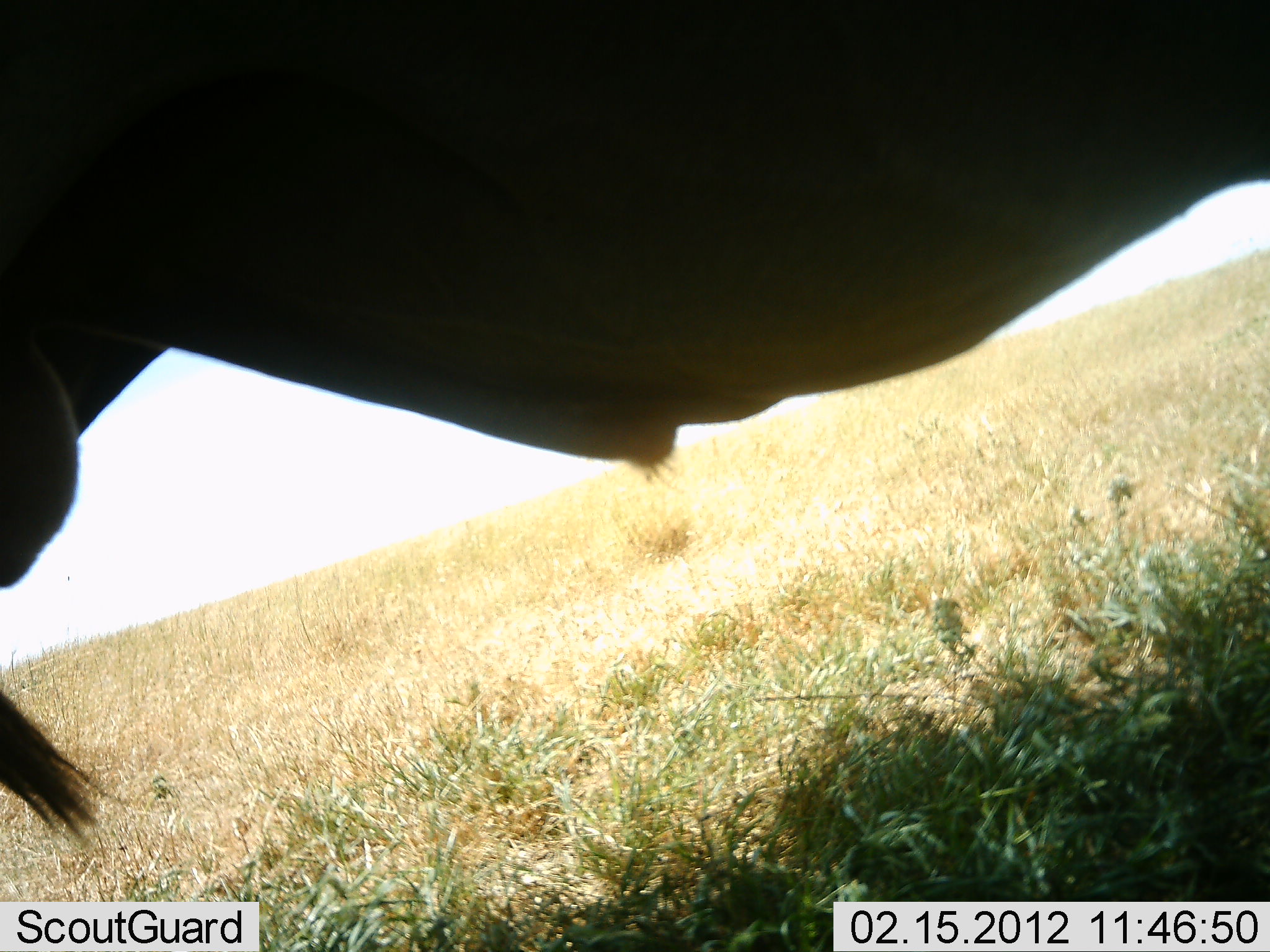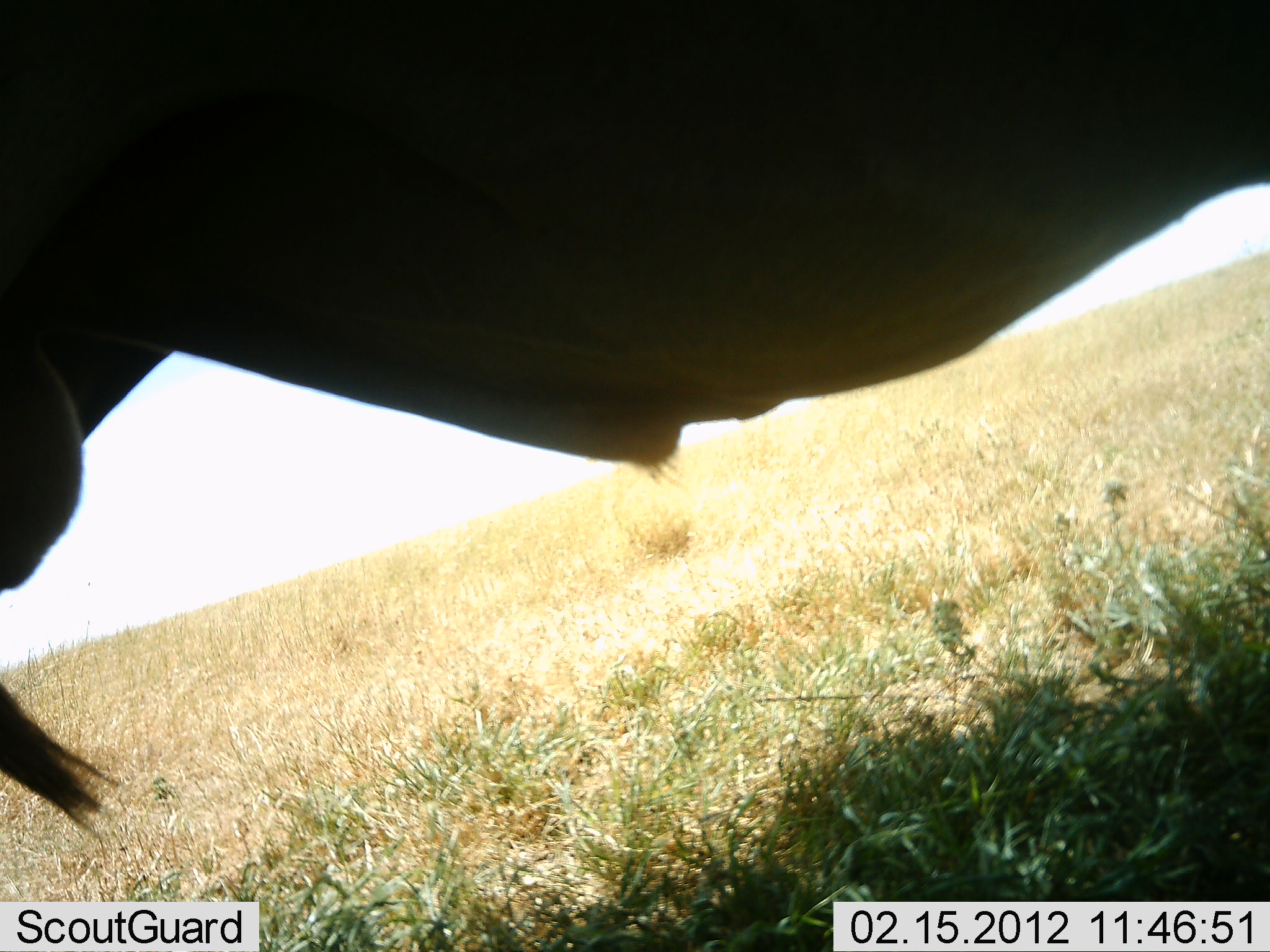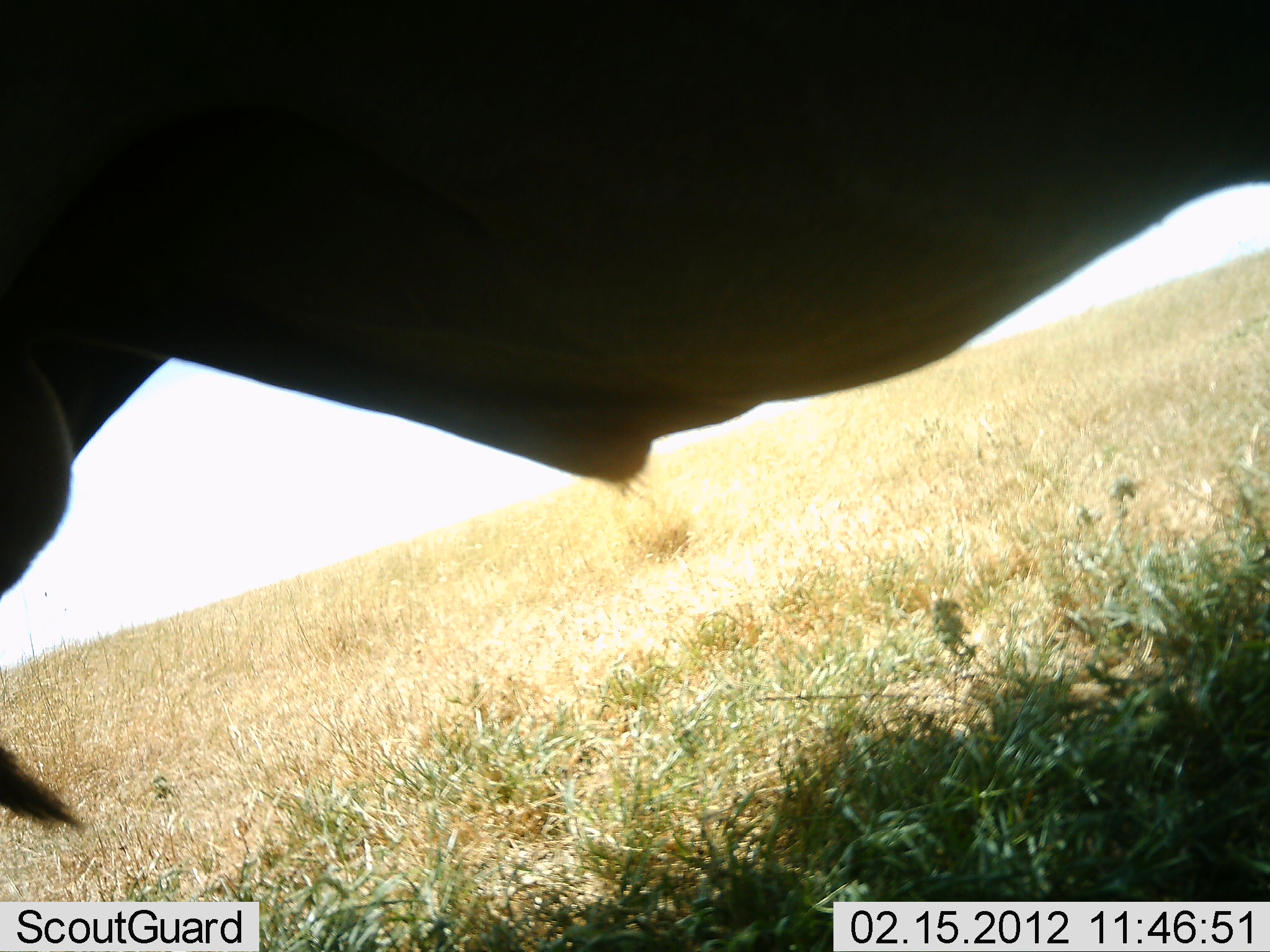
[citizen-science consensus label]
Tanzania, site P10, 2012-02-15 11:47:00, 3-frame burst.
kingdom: Animalia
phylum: Chordata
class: Mammalia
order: Artiodactyla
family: Bovidae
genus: Connochaetes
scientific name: Connochaetes taurinus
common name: blue wildebeest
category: wildebeest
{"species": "wildebeest (blue wildebeest) (Connochaetes taurinus)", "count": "1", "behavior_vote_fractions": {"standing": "95%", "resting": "0%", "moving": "5%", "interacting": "0%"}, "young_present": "0%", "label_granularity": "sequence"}